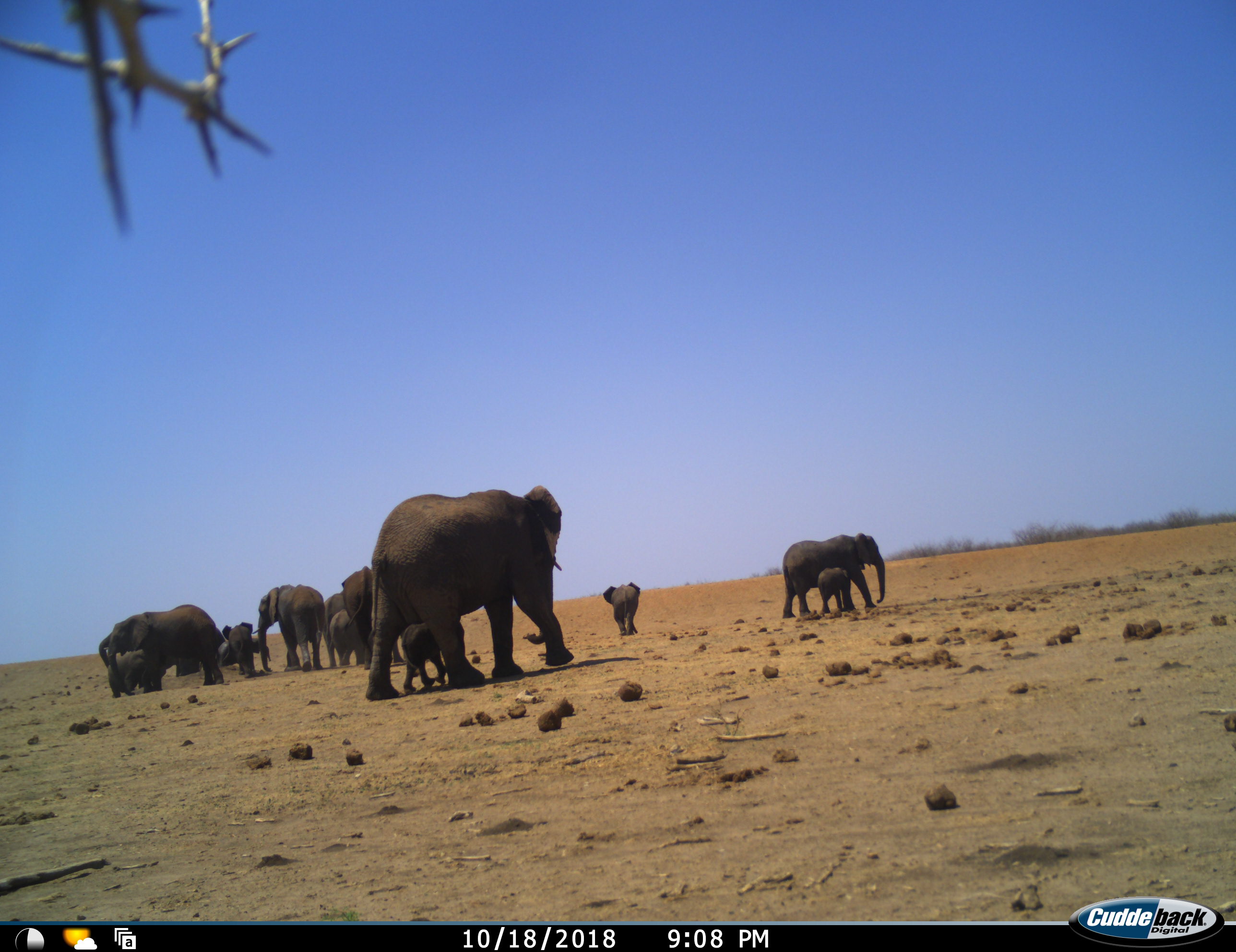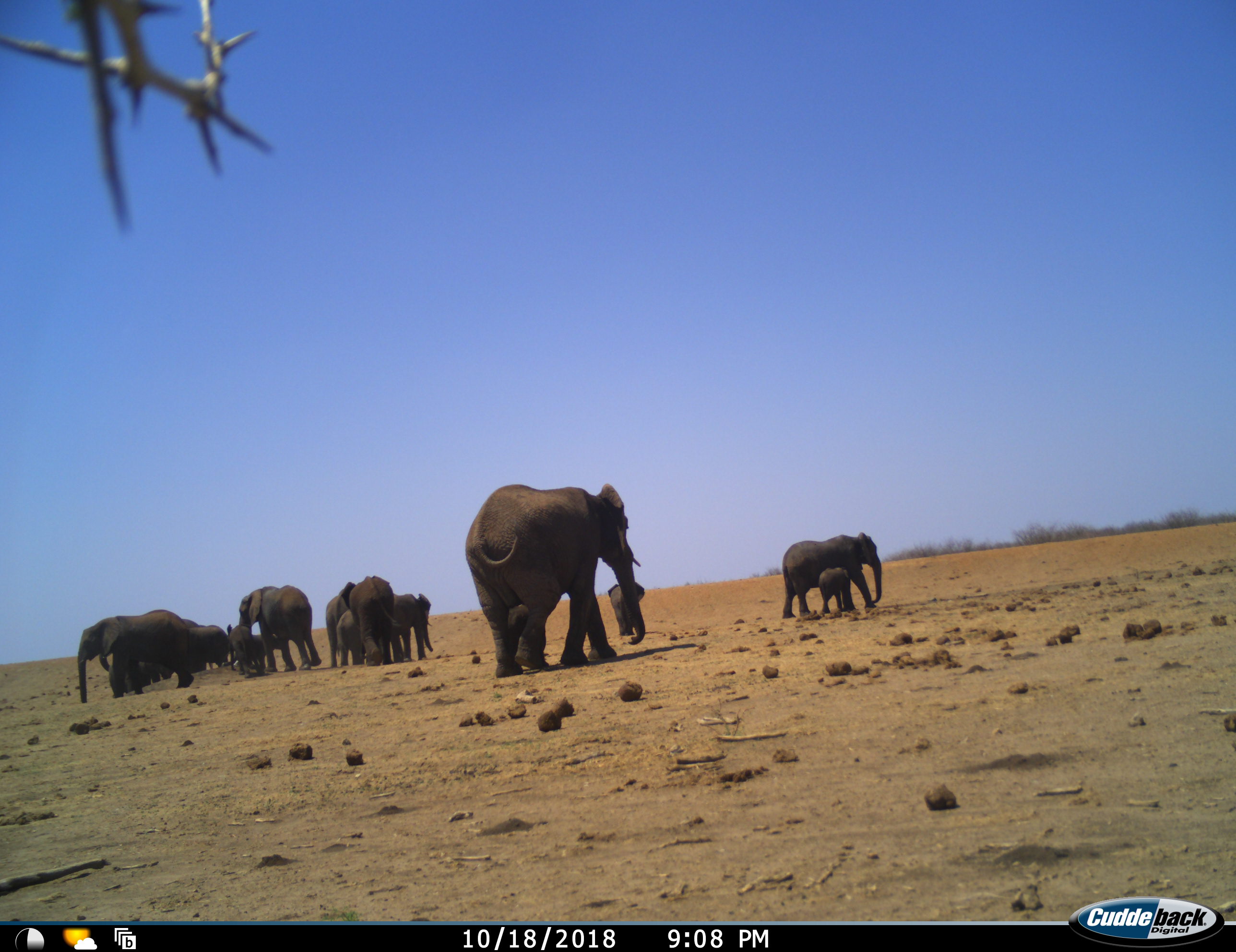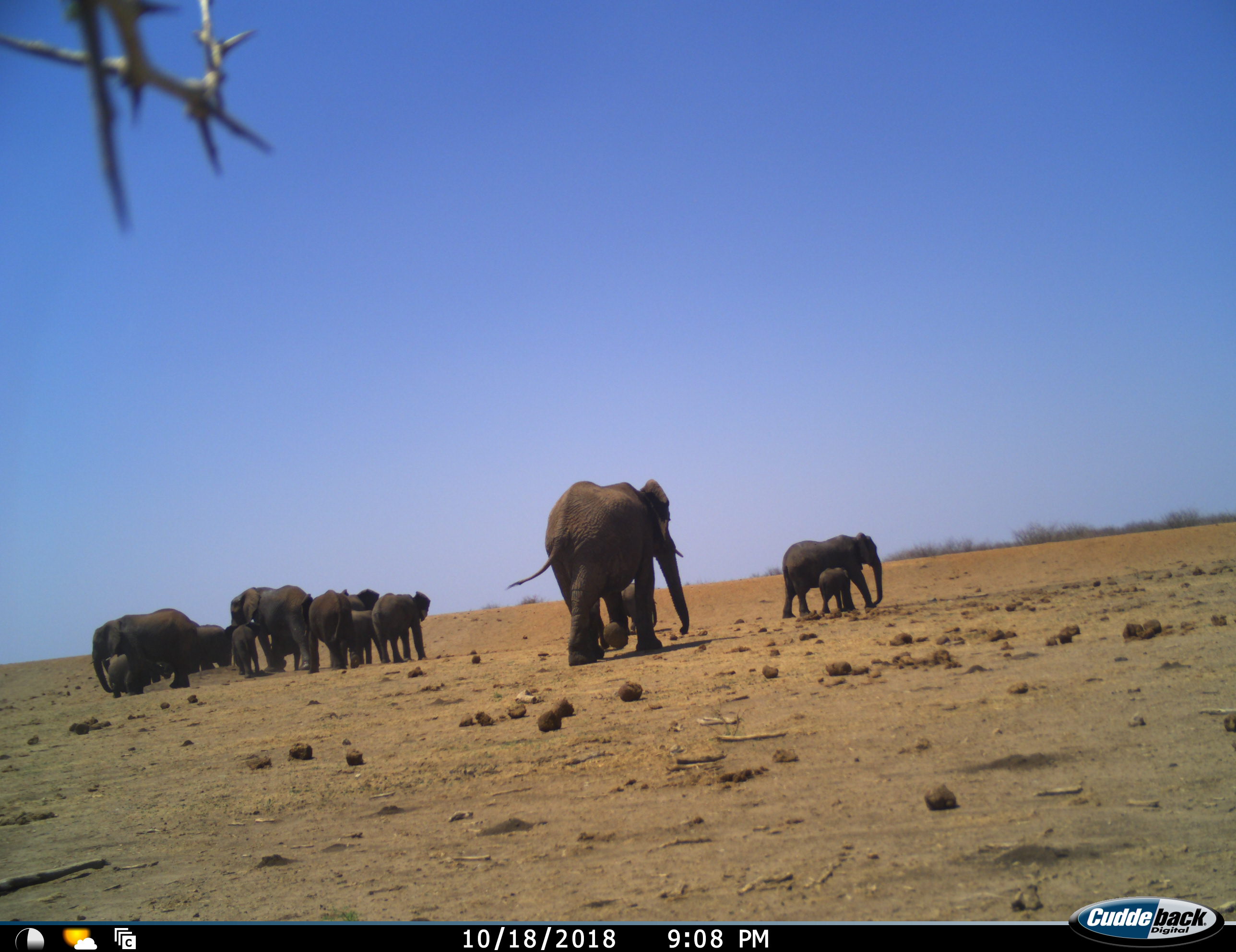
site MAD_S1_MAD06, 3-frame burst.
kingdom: Animalia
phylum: Chordata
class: Mammalia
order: Proboscidea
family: Elephantidae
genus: Loxodonta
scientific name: Loxodonta africana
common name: african bush elephant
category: elephant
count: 11-50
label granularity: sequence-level